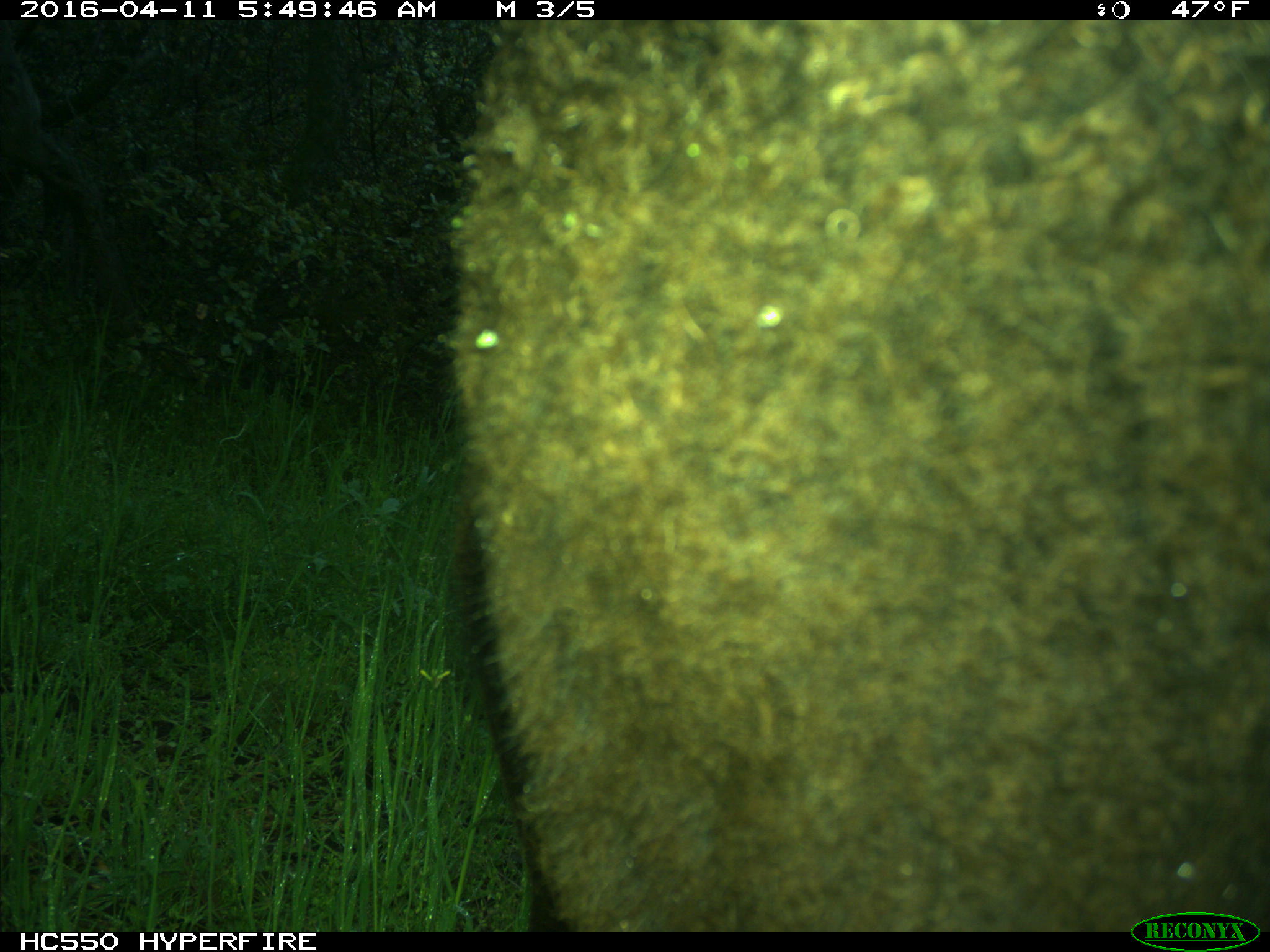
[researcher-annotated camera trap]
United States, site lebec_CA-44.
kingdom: Animalia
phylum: Chordata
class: Mammalia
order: Artiodactyla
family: Bovidae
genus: Bos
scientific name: Bos taurus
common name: domestic cow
Bos taurus (domestic cow).